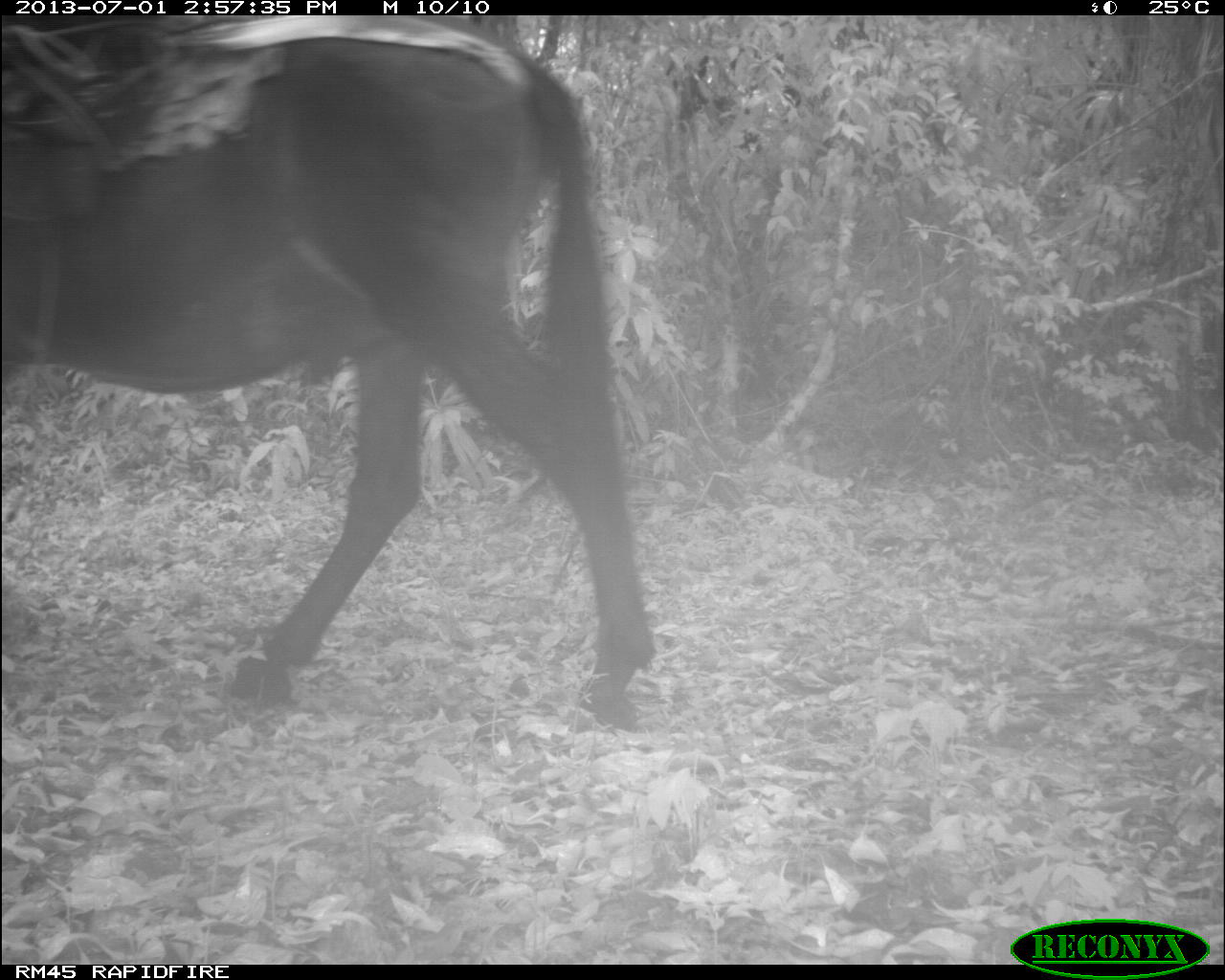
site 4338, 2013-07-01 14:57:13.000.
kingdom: Animalia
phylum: Chordata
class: Mammalia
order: Perissodactyla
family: Equidae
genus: Equus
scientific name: Equus ferus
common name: wild horse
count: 2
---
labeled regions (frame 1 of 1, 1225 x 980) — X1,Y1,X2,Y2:
equus ferus: 0,11,655,731